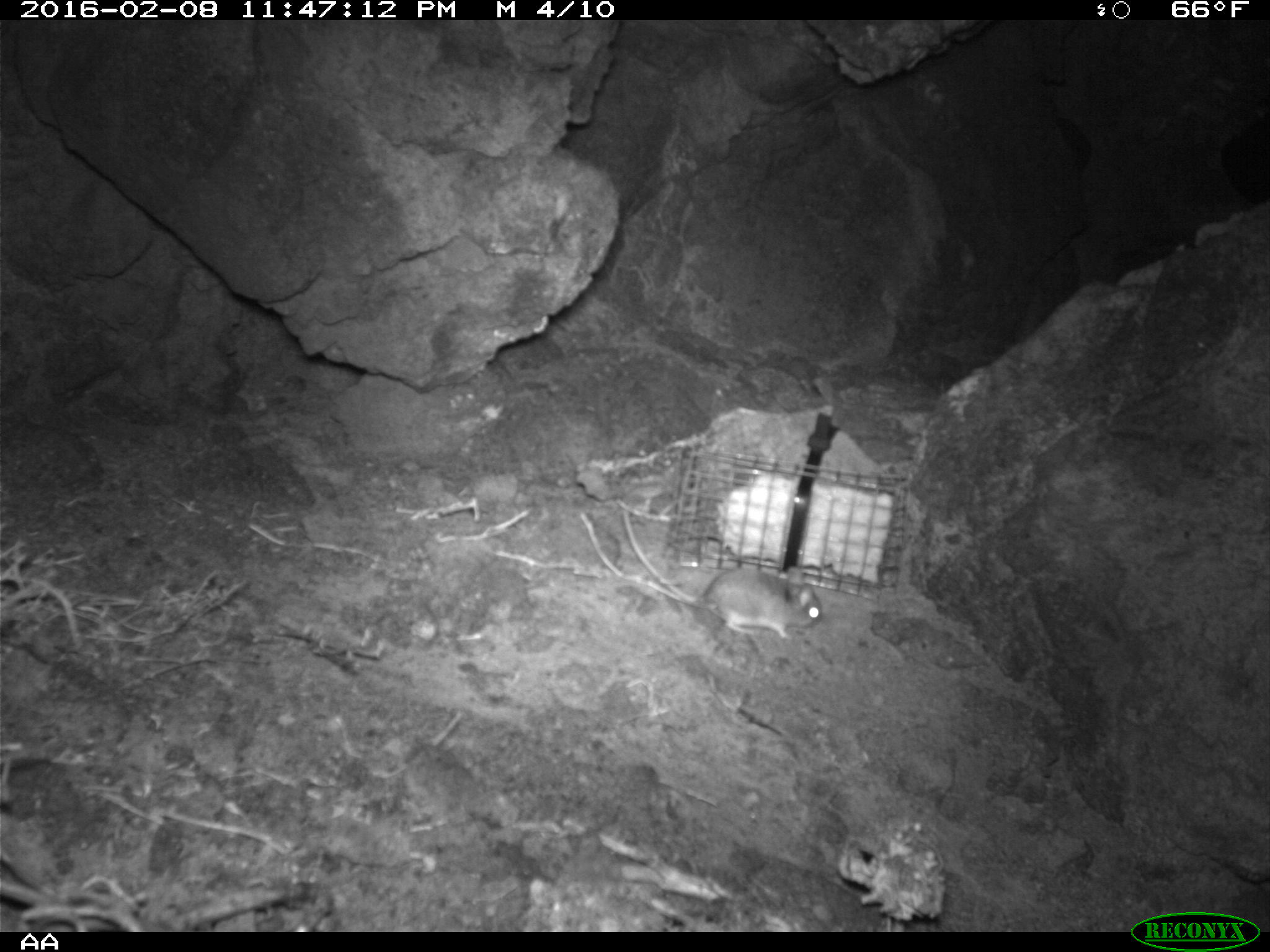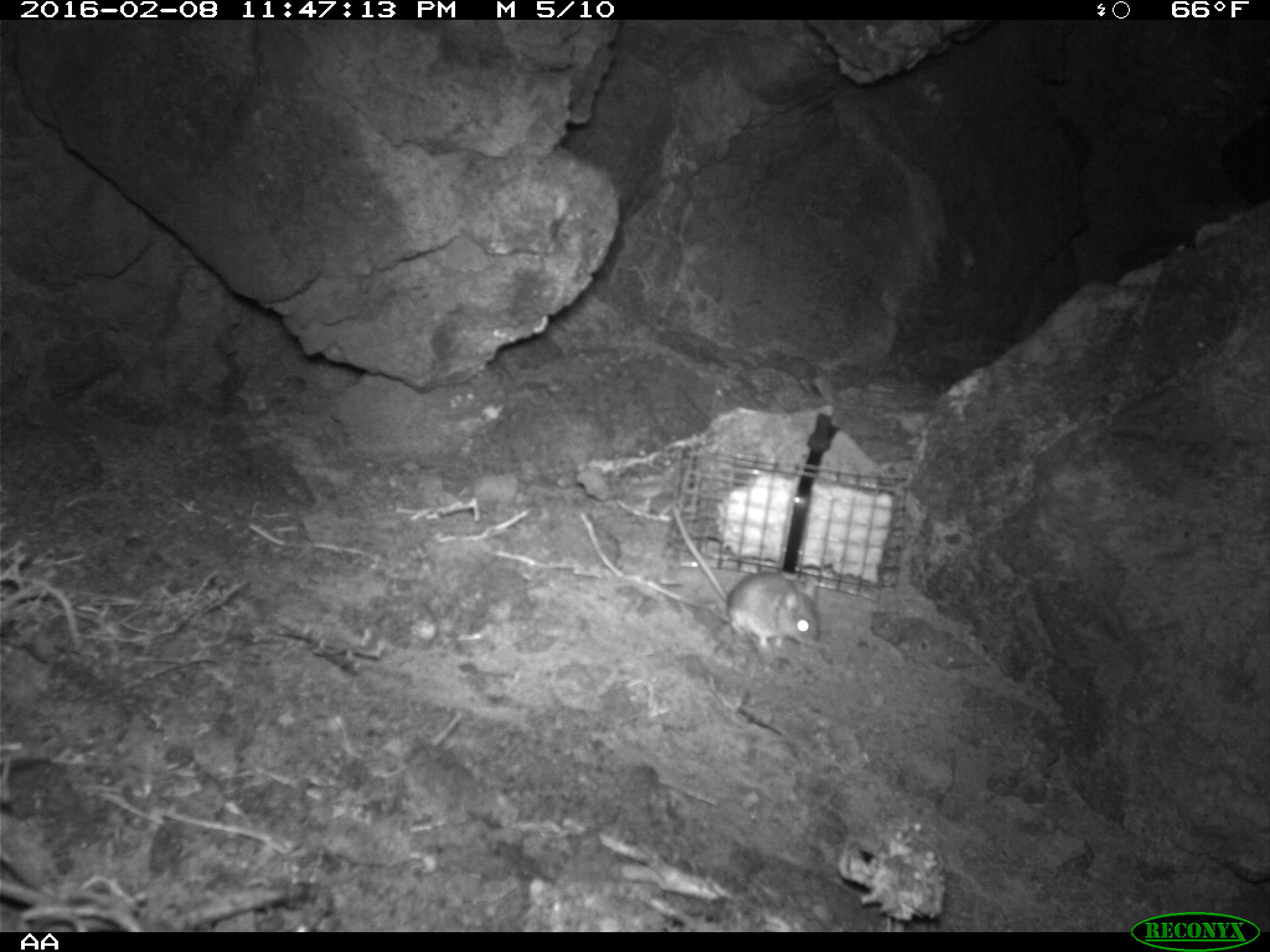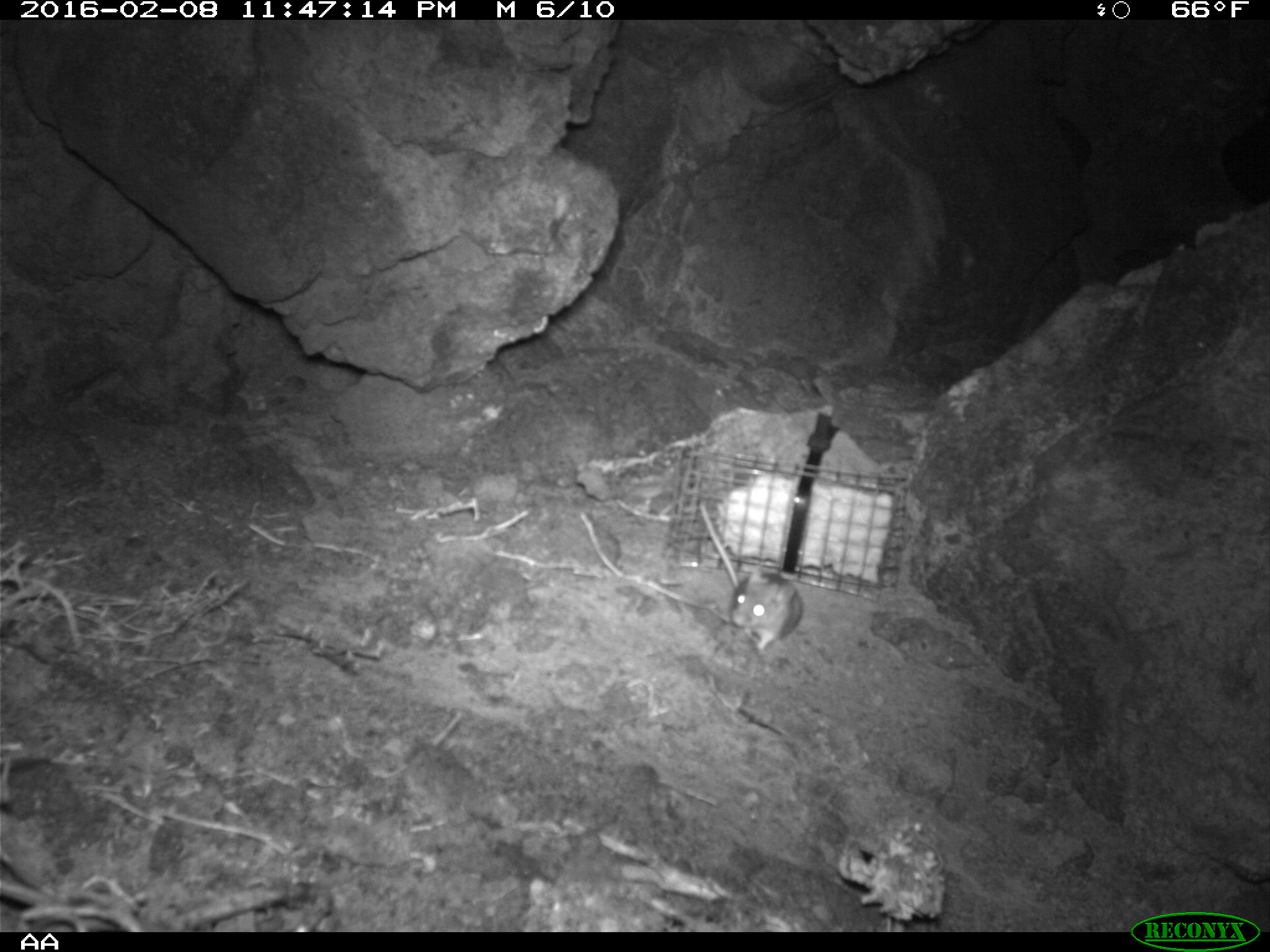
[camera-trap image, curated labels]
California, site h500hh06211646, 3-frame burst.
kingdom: Animalia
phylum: Chordata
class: Mammalia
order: Rodentia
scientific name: Rodentia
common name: rodent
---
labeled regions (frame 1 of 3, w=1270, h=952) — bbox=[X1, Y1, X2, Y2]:
rodent: bbox=[620, 509, 824, 638]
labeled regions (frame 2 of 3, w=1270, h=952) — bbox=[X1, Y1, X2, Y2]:
rodent: bbox=[667, 505, 819, 651]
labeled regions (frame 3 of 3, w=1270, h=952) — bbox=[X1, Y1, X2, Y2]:
rodent: bbox=[697, 501, 802, 648]